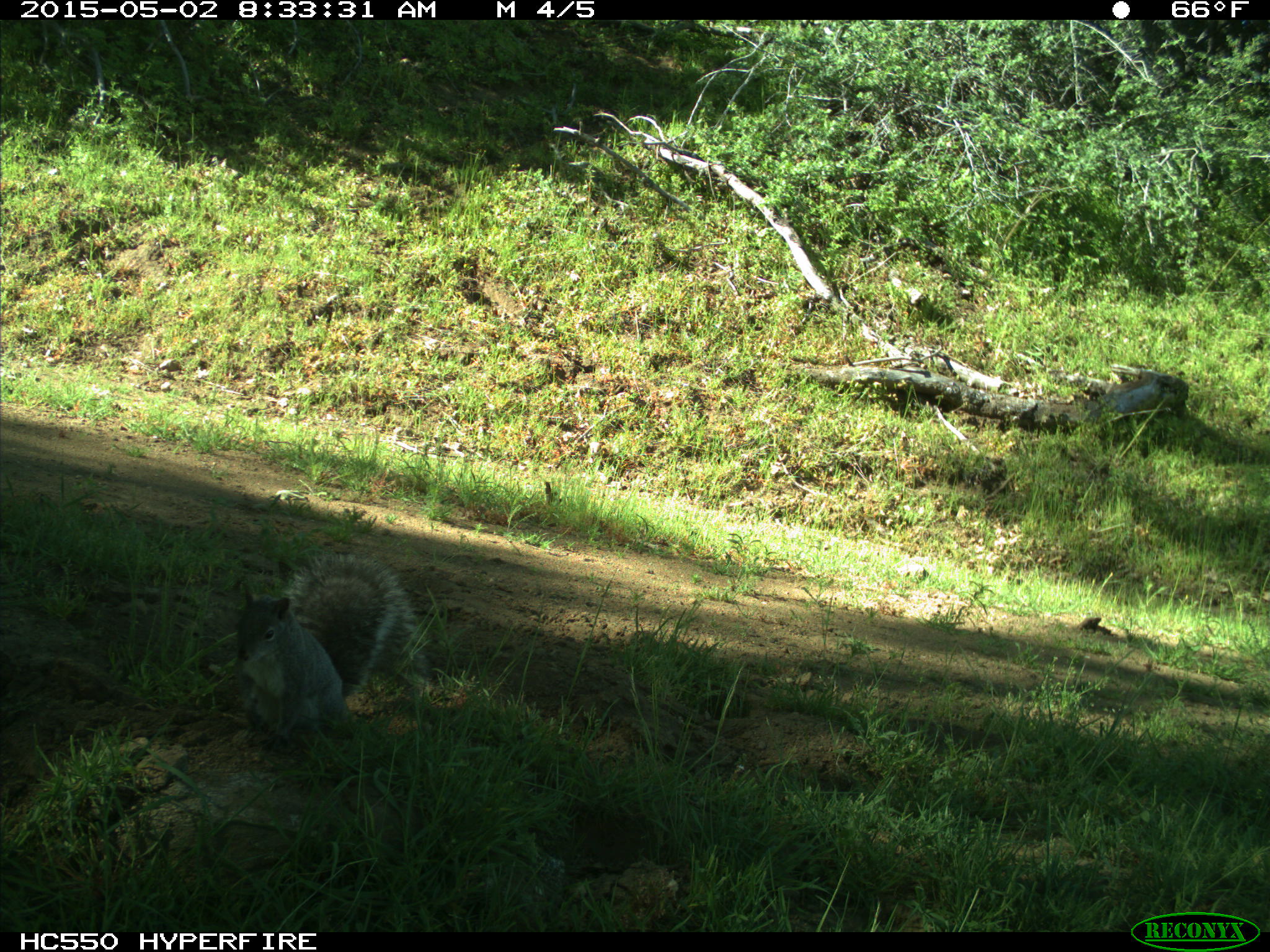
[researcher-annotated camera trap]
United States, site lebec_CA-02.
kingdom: Animalia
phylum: Chordata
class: Mammalia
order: Rodentia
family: Sciuridae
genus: Sciurus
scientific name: Sciurus carolinensis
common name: eastern gray squirrel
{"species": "Sciurus carolinensis (eastern gray squirrel)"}